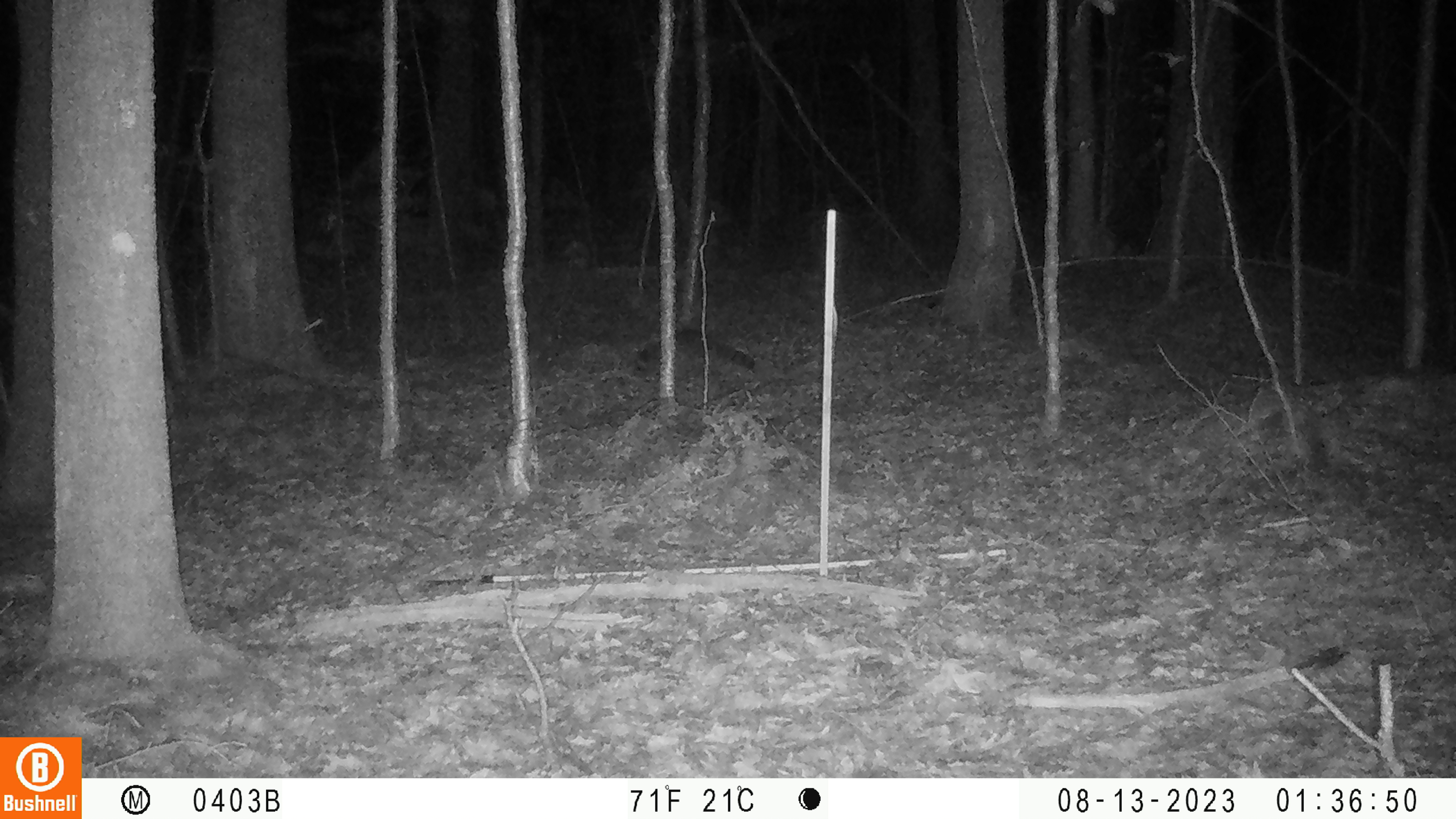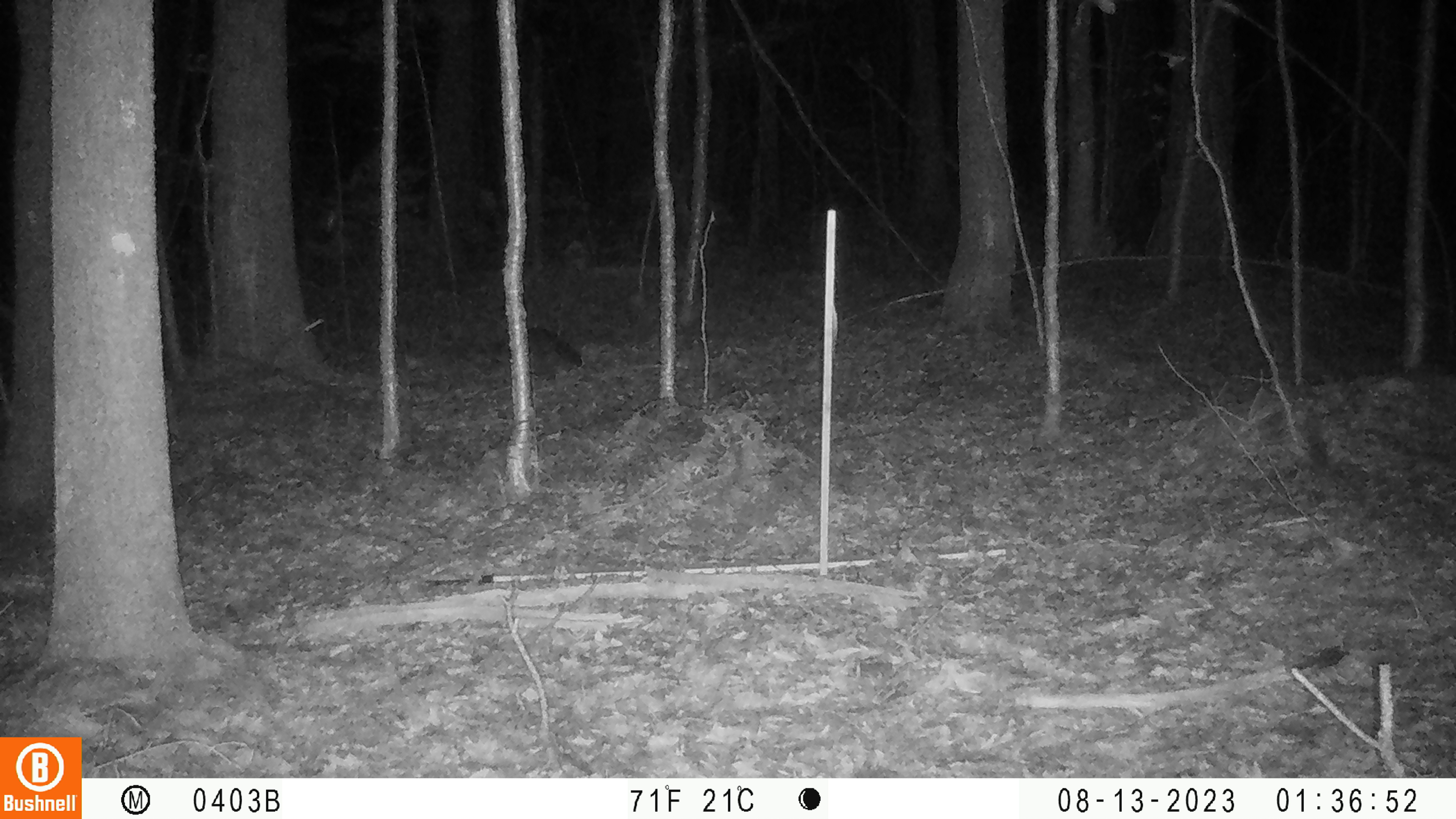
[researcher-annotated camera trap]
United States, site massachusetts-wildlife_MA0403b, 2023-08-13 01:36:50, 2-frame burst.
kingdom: Animalia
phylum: Chordata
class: Mammalia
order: Carnivora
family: Procyonidae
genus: Procyon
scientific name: Procyon lotor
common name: raccoon